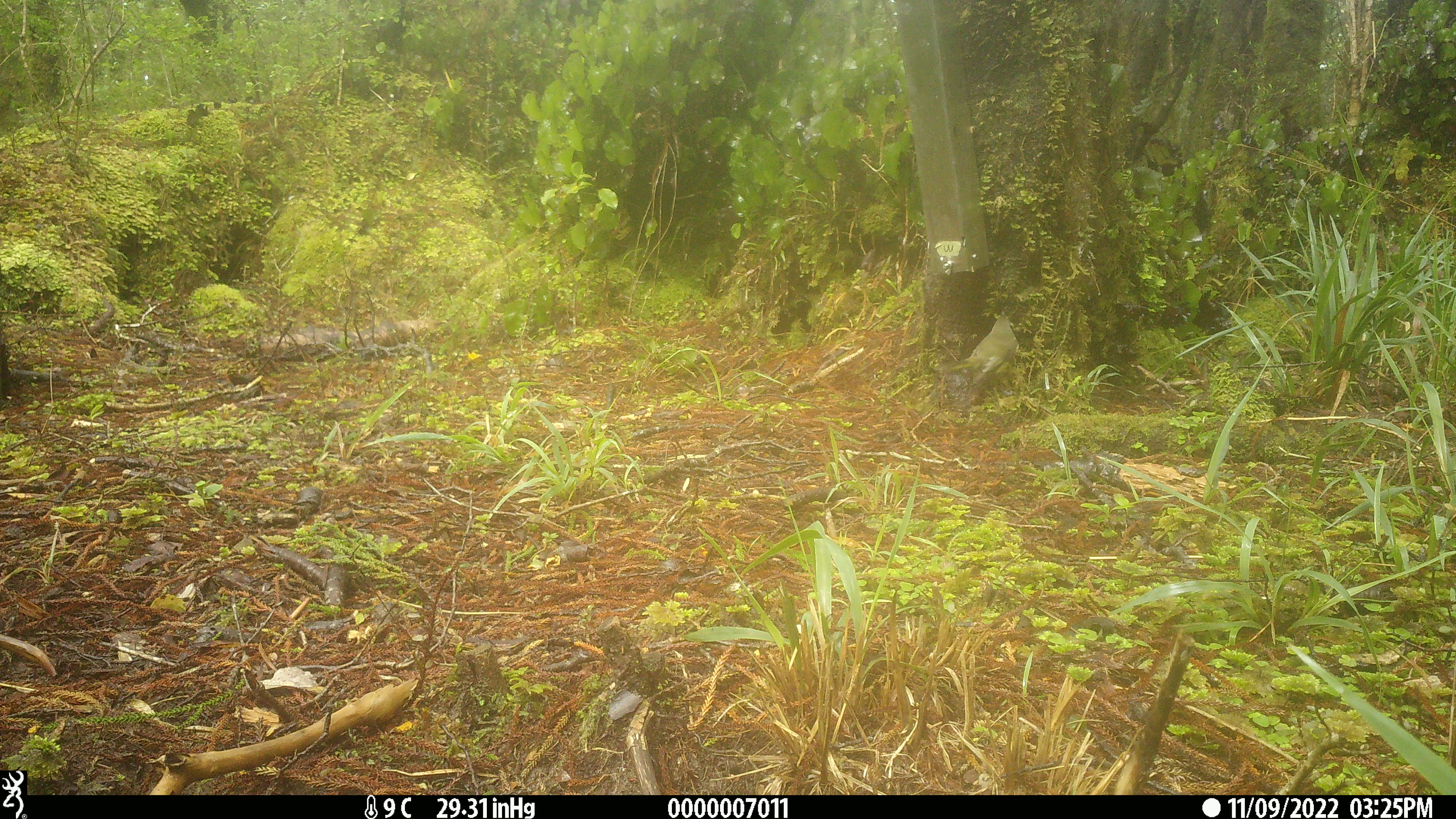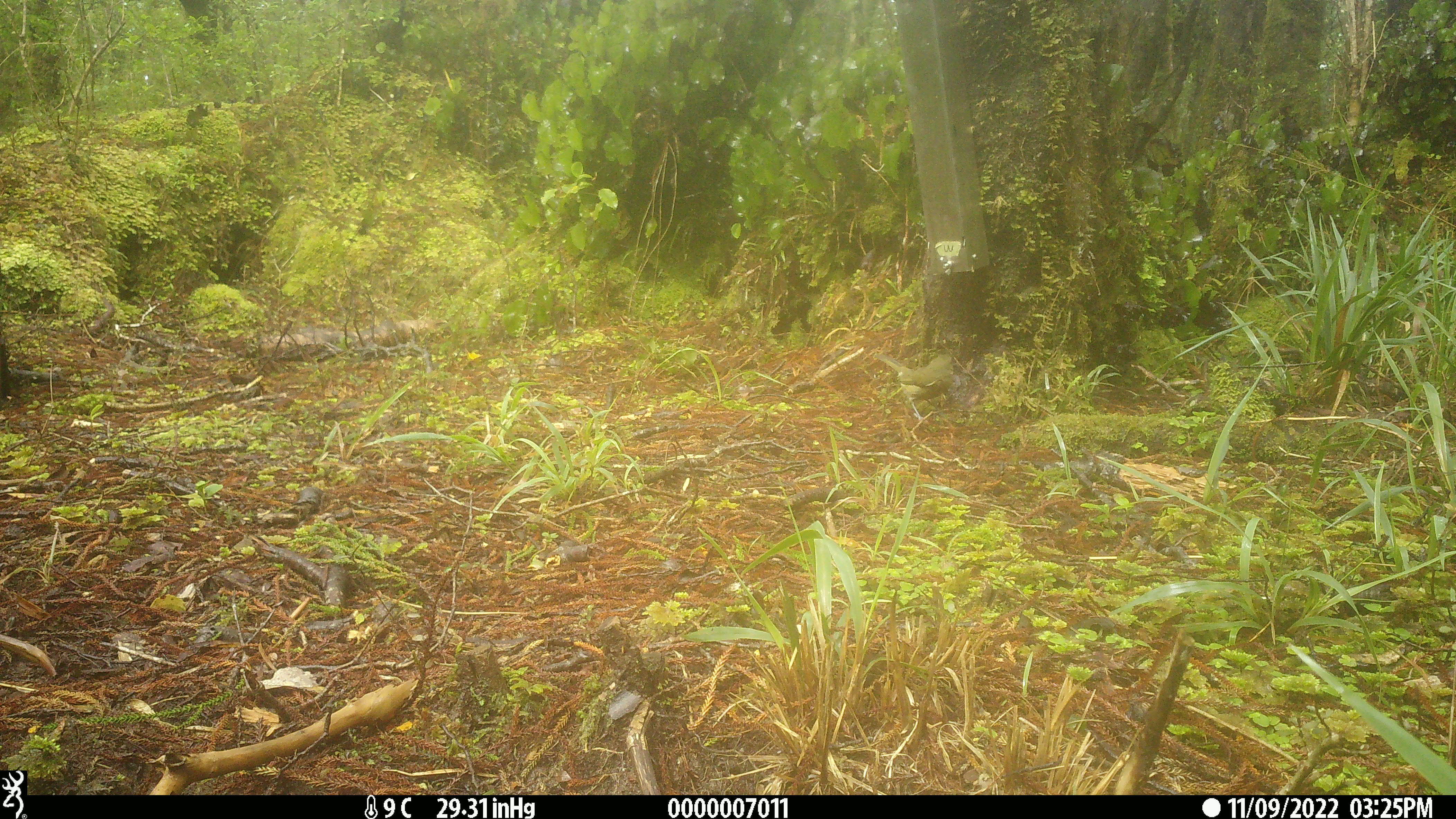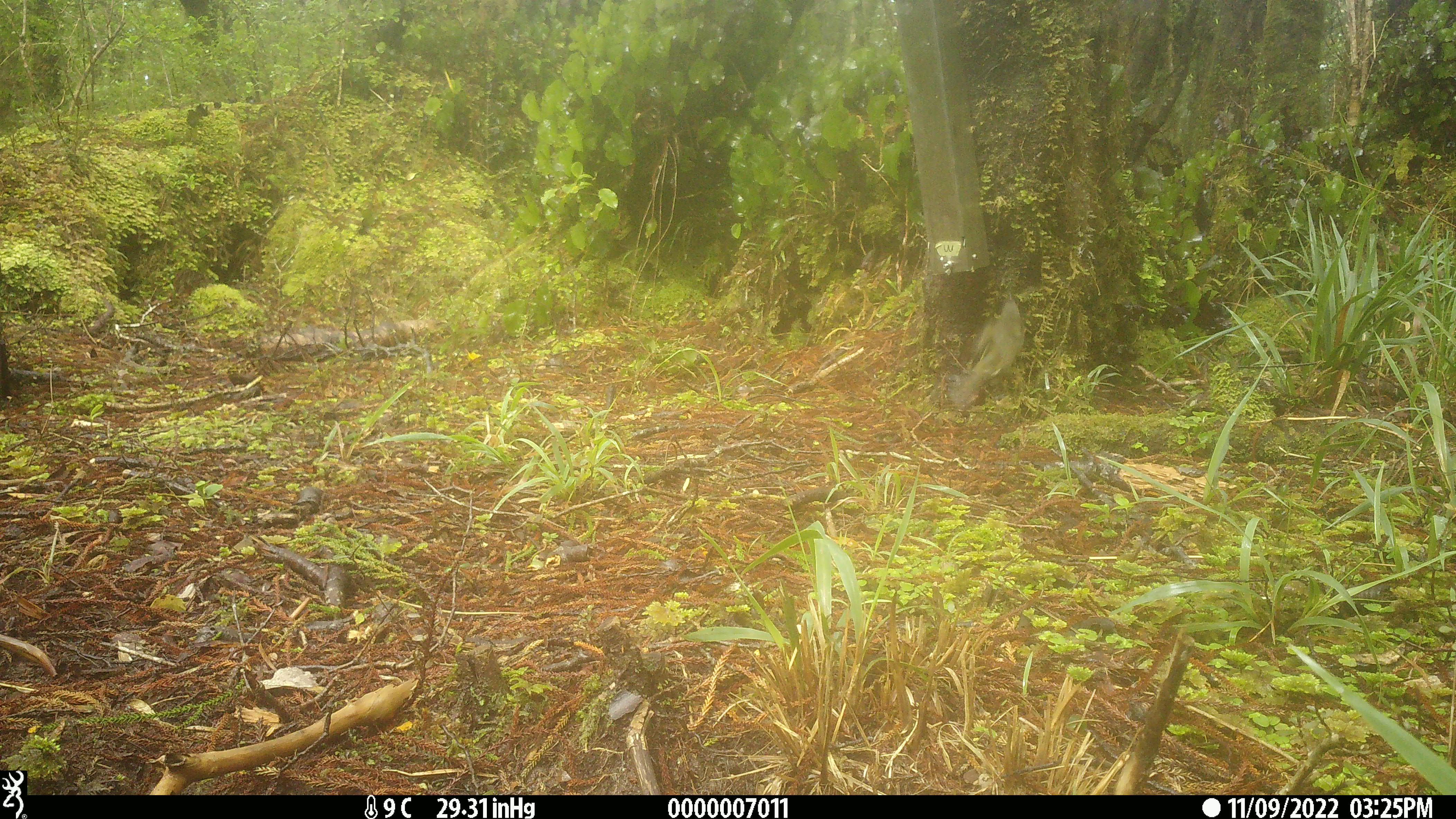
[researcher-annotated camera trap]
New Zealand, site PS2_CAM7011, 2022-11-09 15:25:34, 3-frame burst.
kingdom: Animalia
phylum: Chordata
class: Aves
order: Passeriformes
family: Meliphagidae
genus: Anthornis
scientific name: Anthornis melanura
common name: new zealand bellbird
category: bellbird